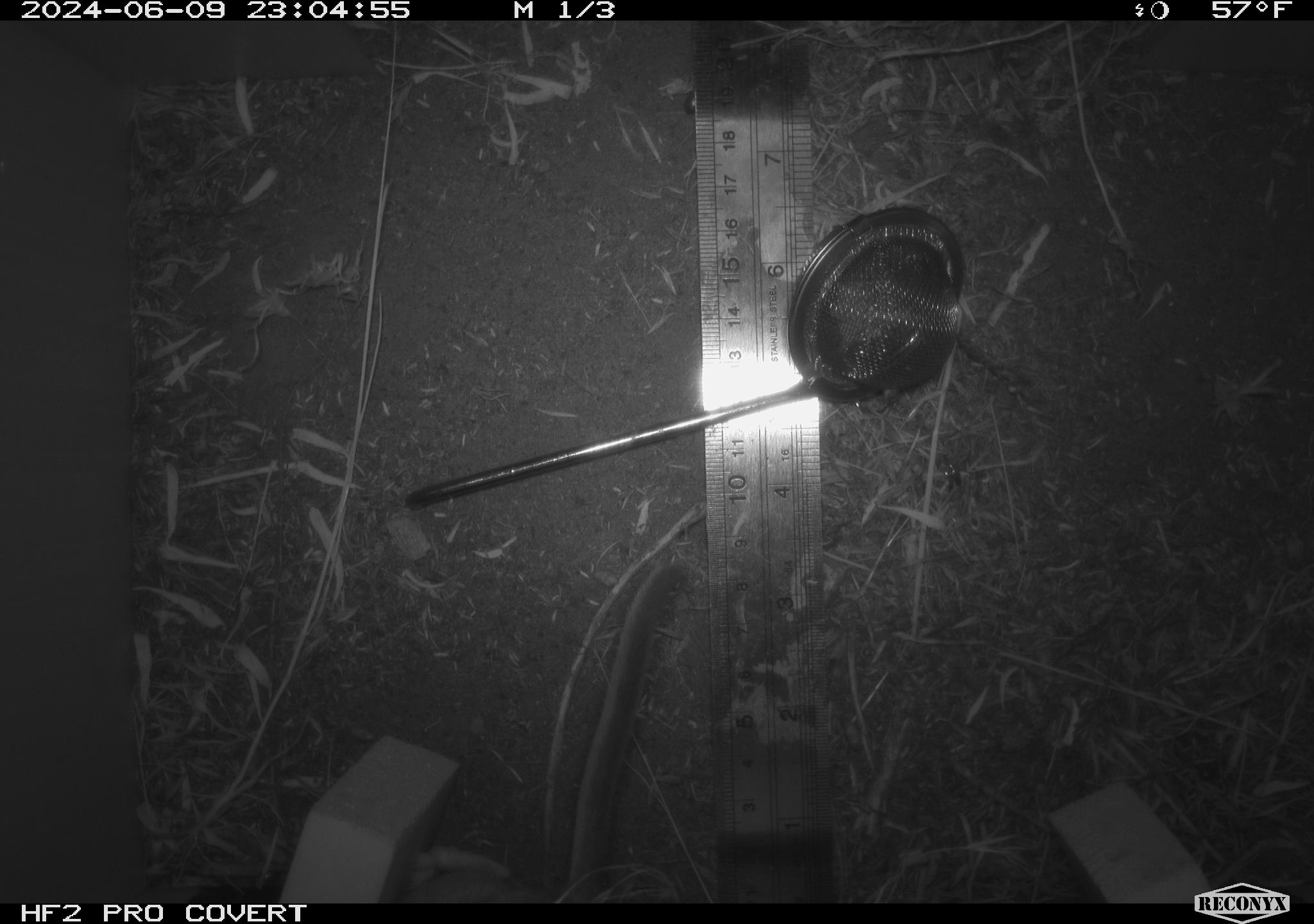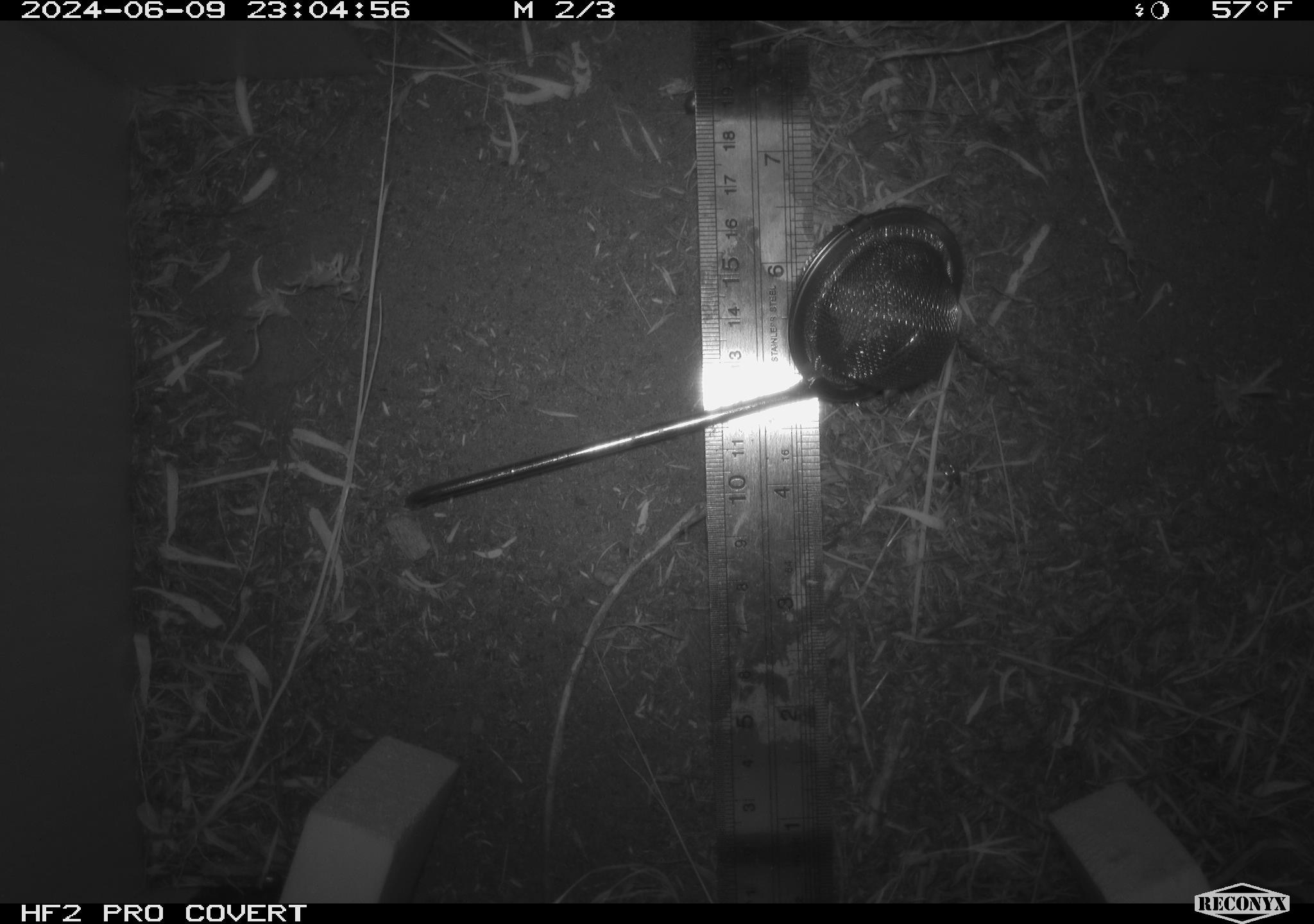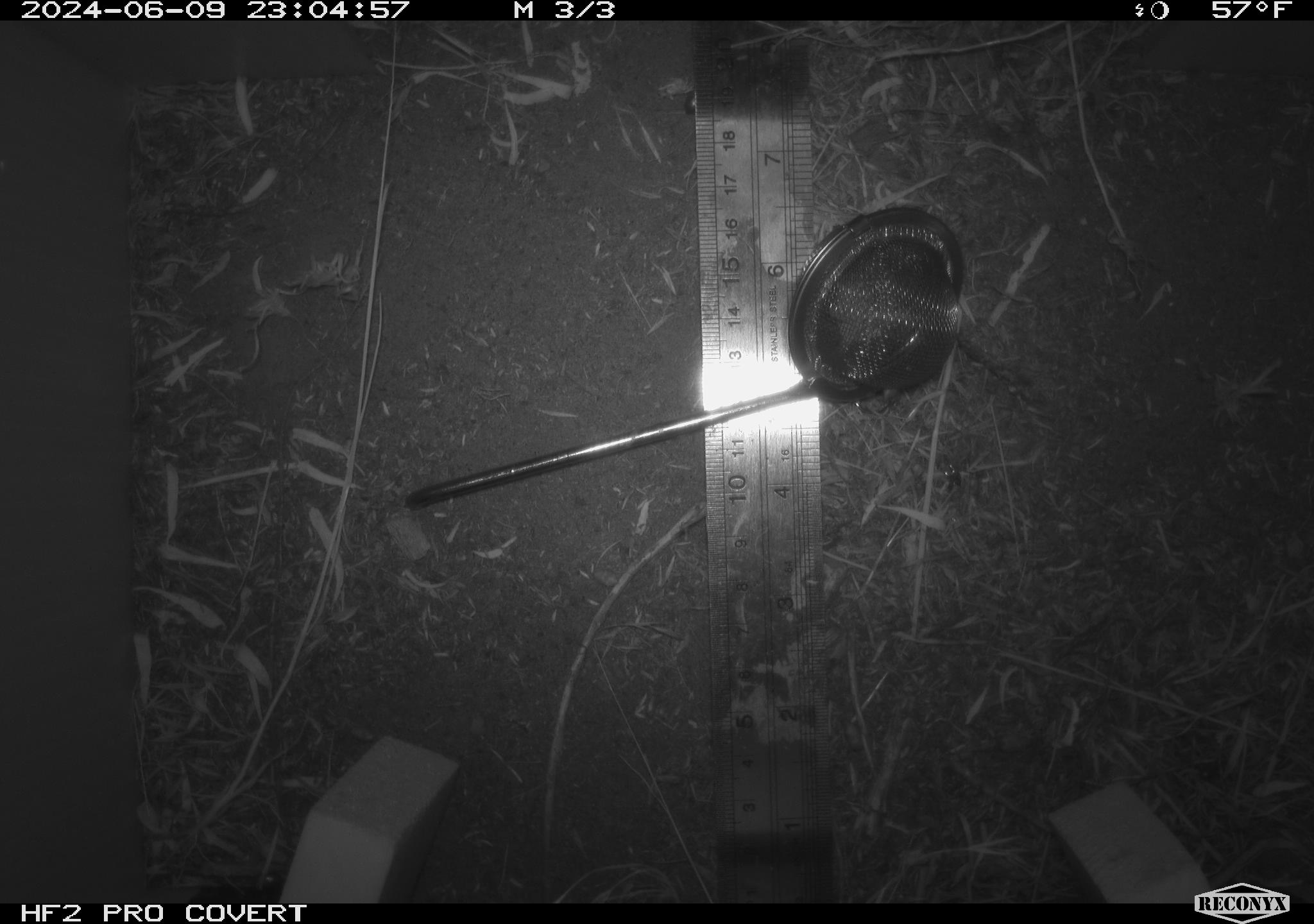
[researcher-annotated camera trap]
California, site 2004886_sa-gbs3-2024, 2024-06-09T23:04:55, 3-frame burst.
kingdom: Animalia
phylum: Chordata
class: Mammalia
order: Rodentia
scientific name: Rodentia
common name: woodrat or rat or mouse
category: woodrat or rat or mouse species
Woodrat or rat or mouse species (woodrat or rat or mouse) (Rodentia).